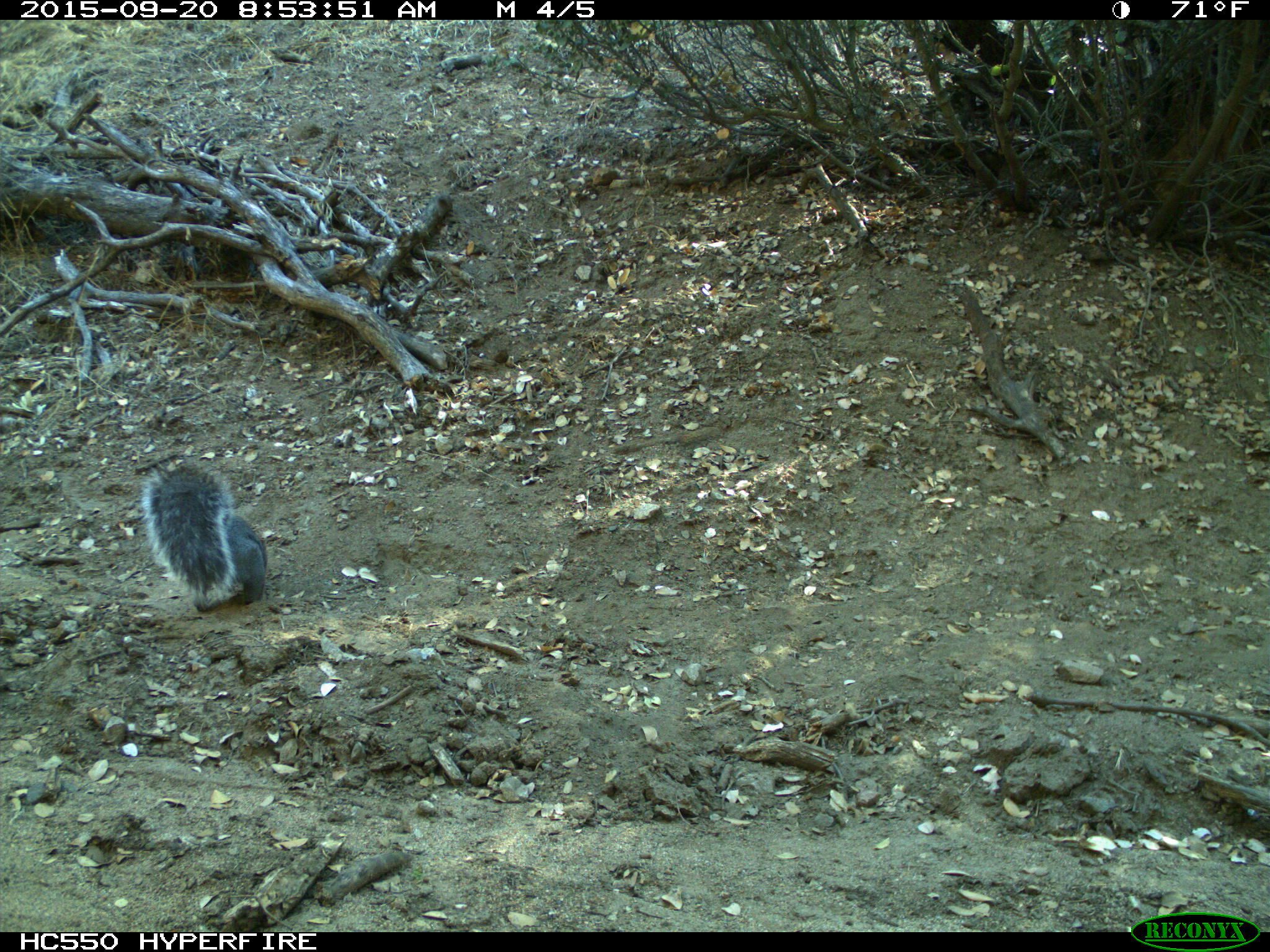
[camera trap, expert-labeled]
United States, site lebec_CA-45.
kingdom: Animalia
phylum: Chordata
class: Mammalia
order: Rodentia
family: Sciuridae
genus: Sciurus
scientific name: Sciurus carolinensis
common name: eastern gray squirrel